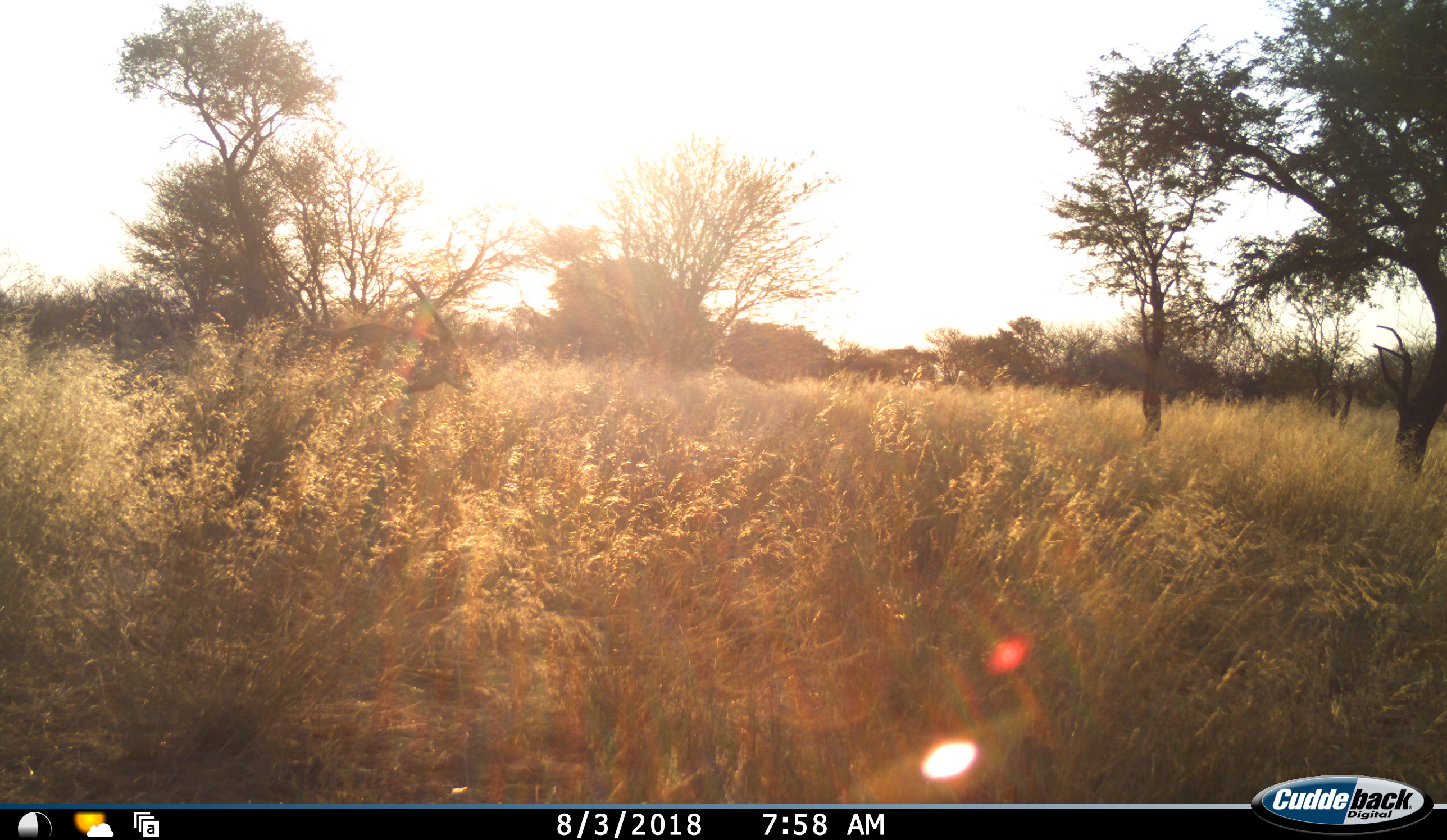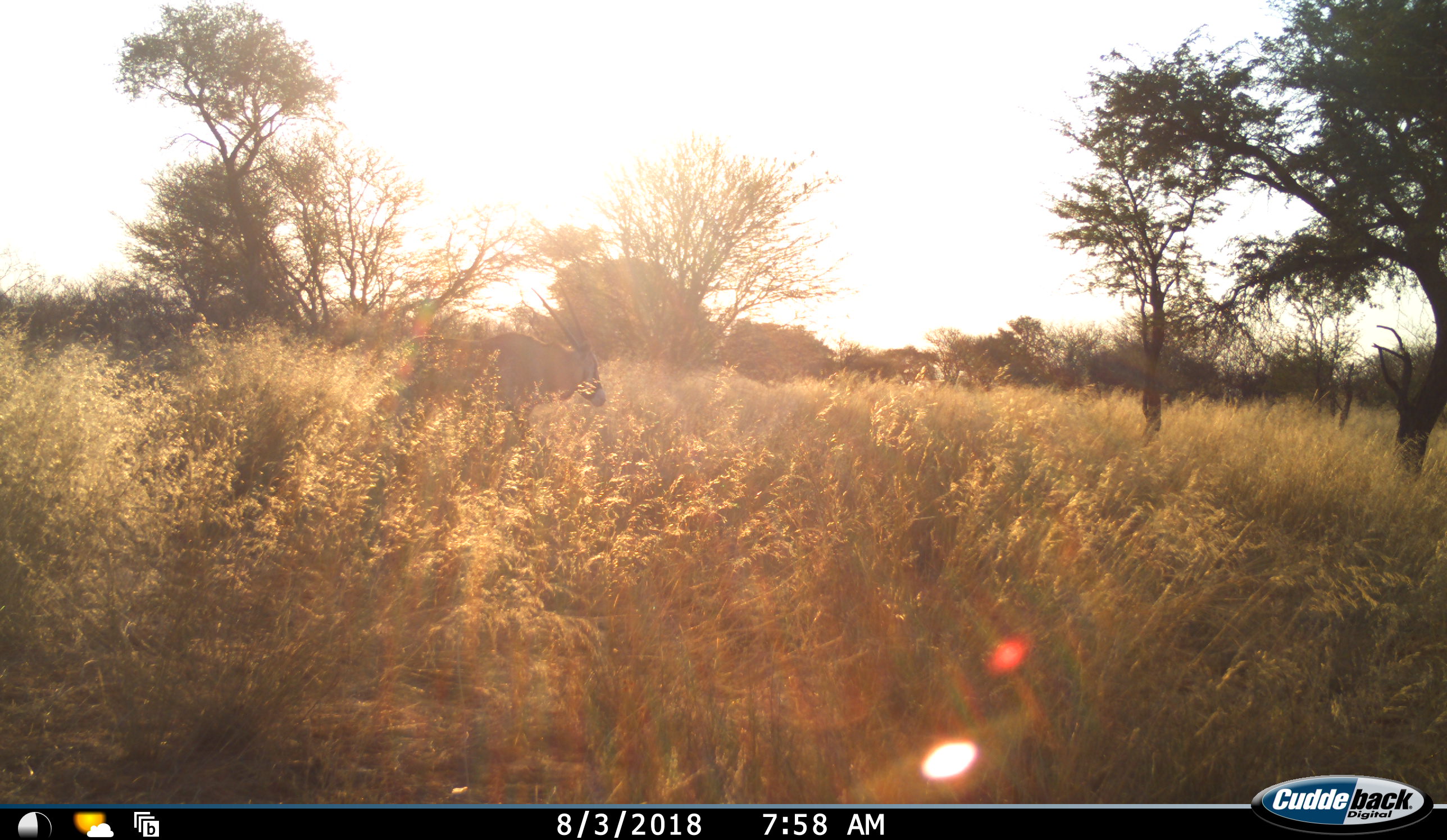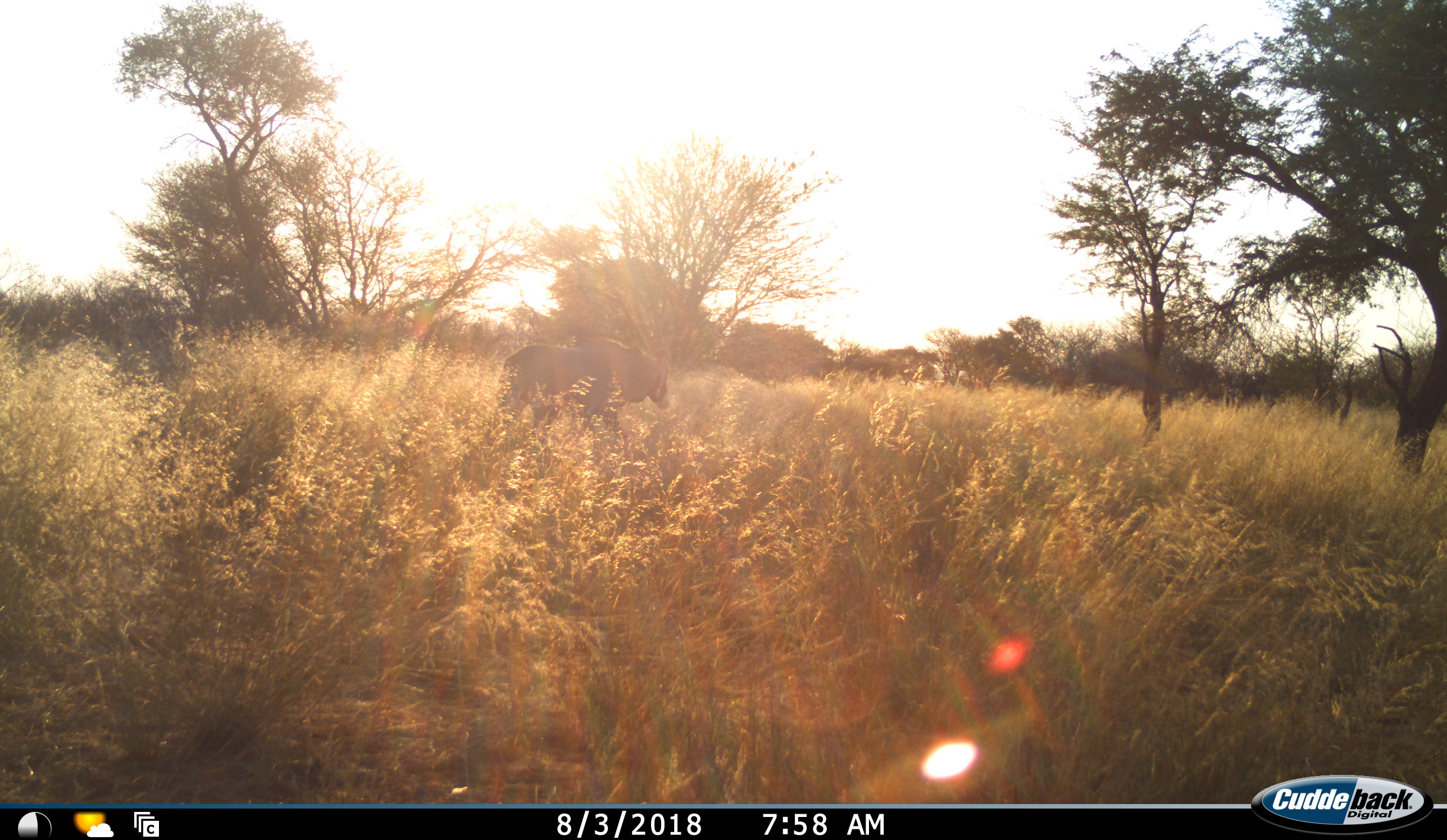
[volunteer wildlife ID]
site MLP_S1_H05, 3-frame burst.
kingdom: Animalia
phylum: Chordata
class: Mammalia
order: Artiodactyla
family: Bovidae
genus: Oryx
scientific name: Oryx gazella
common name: gemsbok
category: oryx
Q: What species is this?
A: Oryx (gemsbok) (Oryx gazella).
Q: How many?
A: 1.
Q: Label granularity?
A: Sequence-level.